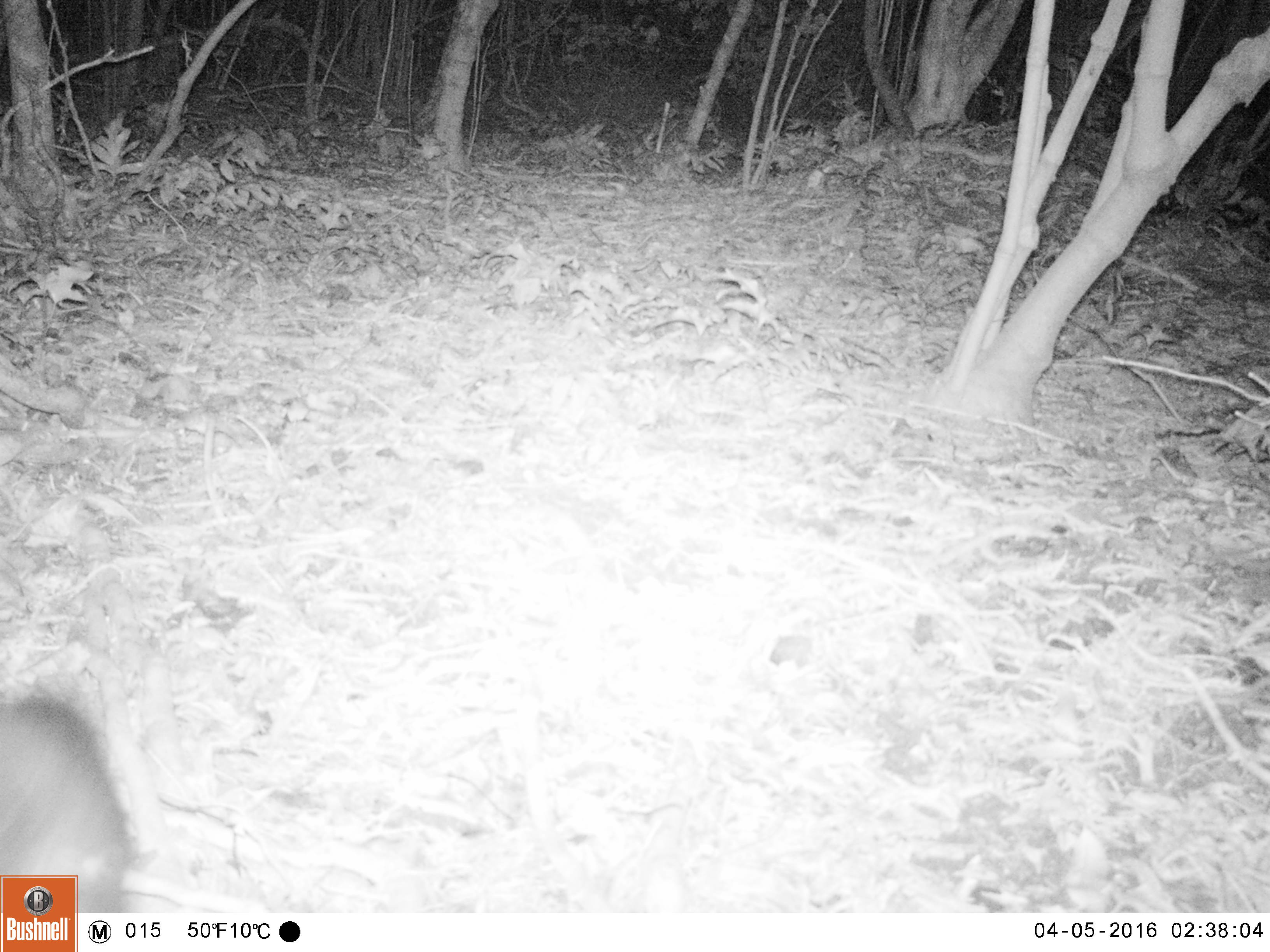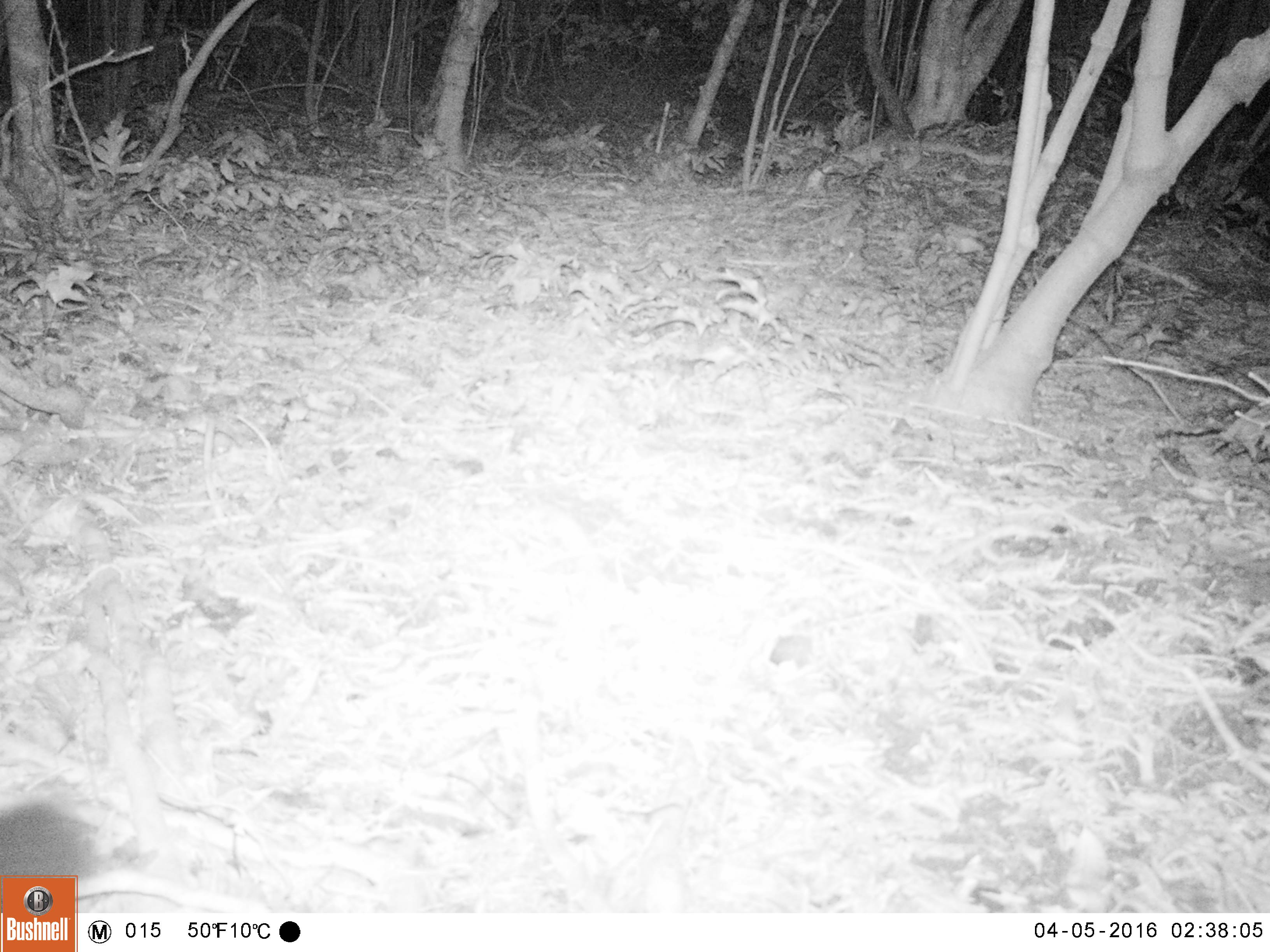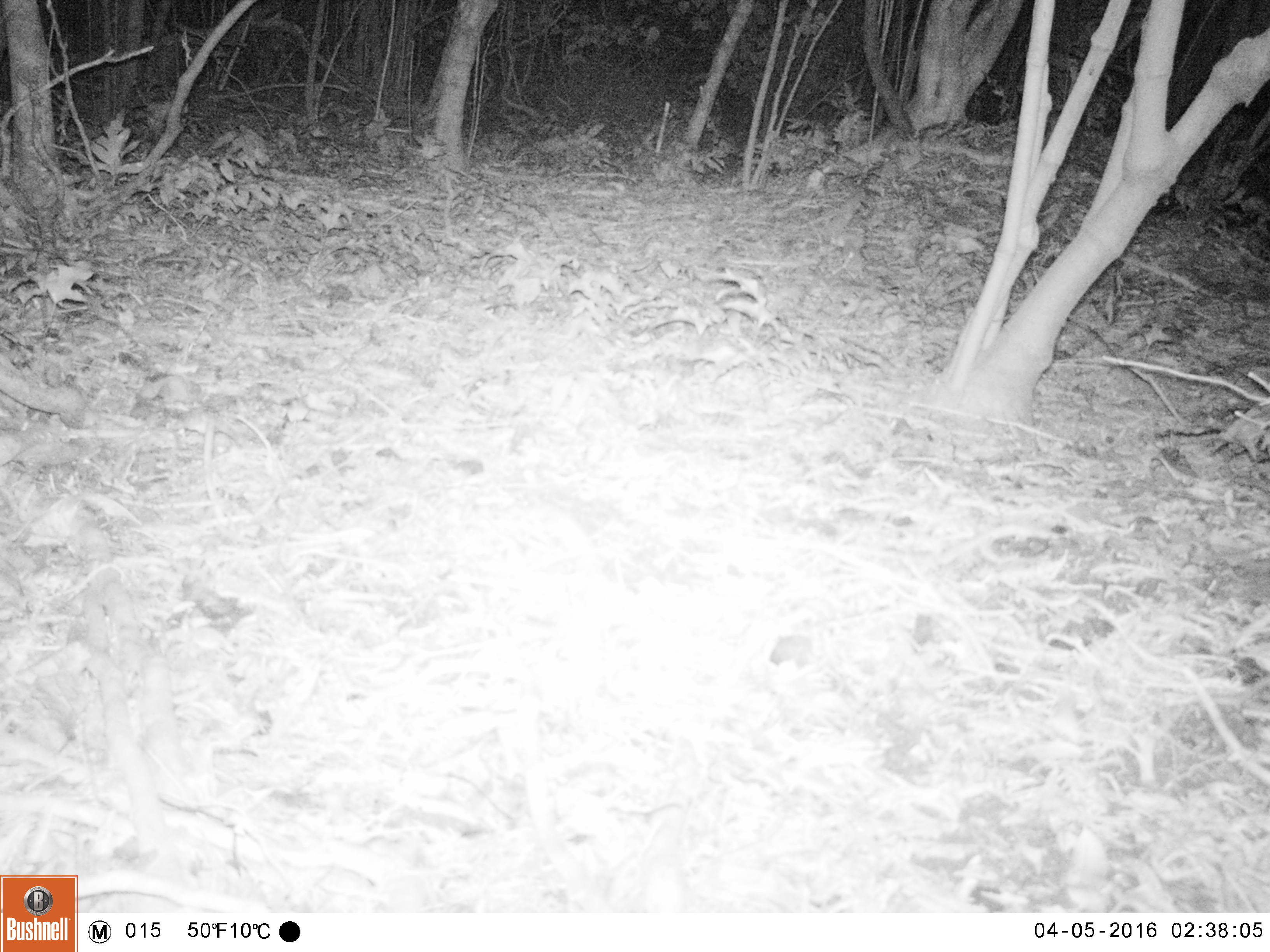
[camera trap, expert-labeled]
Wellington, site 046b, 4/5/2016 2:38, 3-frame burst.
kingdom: Animalia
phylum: Chordata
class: Mammalia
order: Didelphimorphia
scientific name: Didelphimorphia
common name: possum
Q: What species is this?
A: Possum (Didelphimorphia).